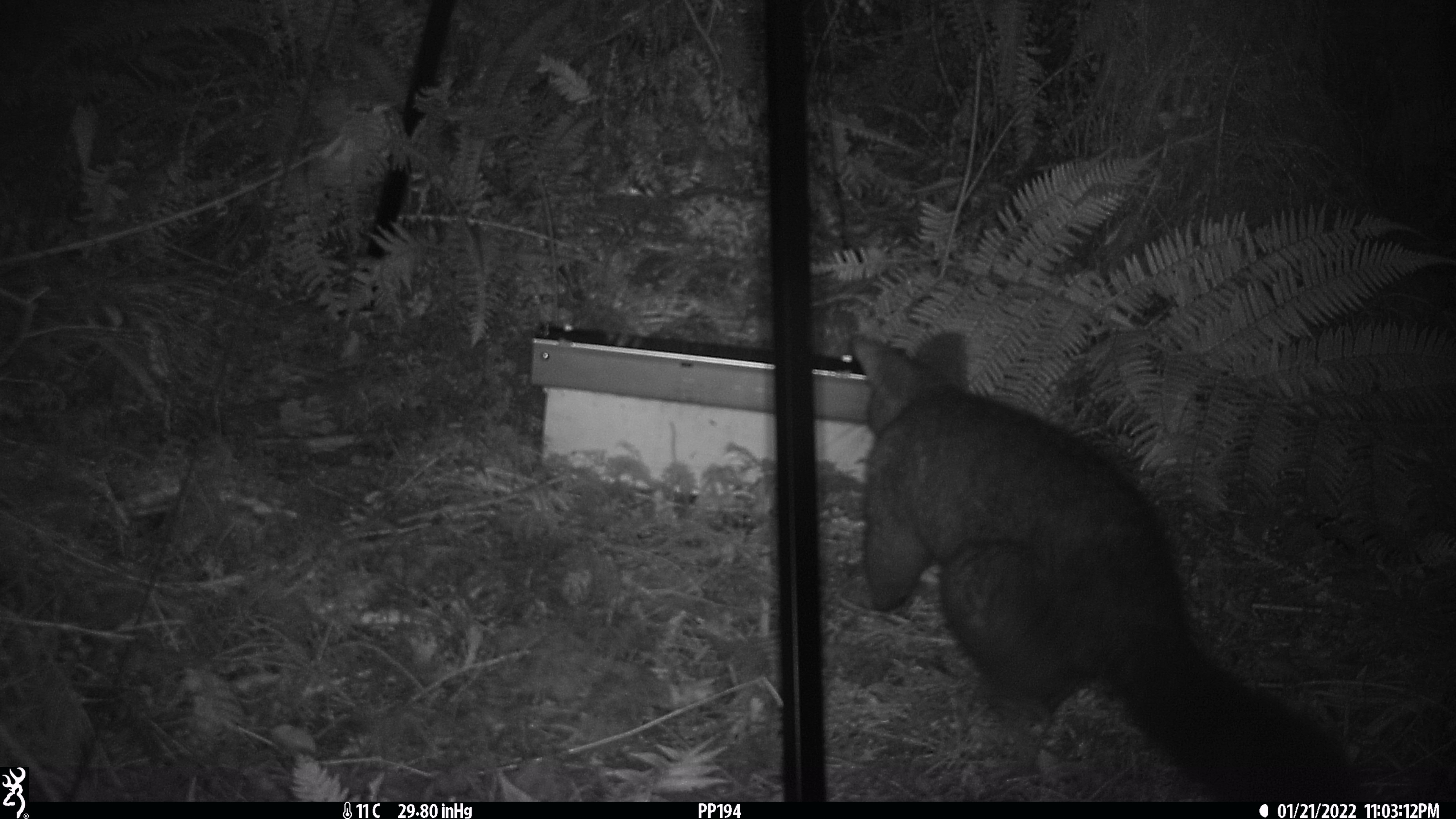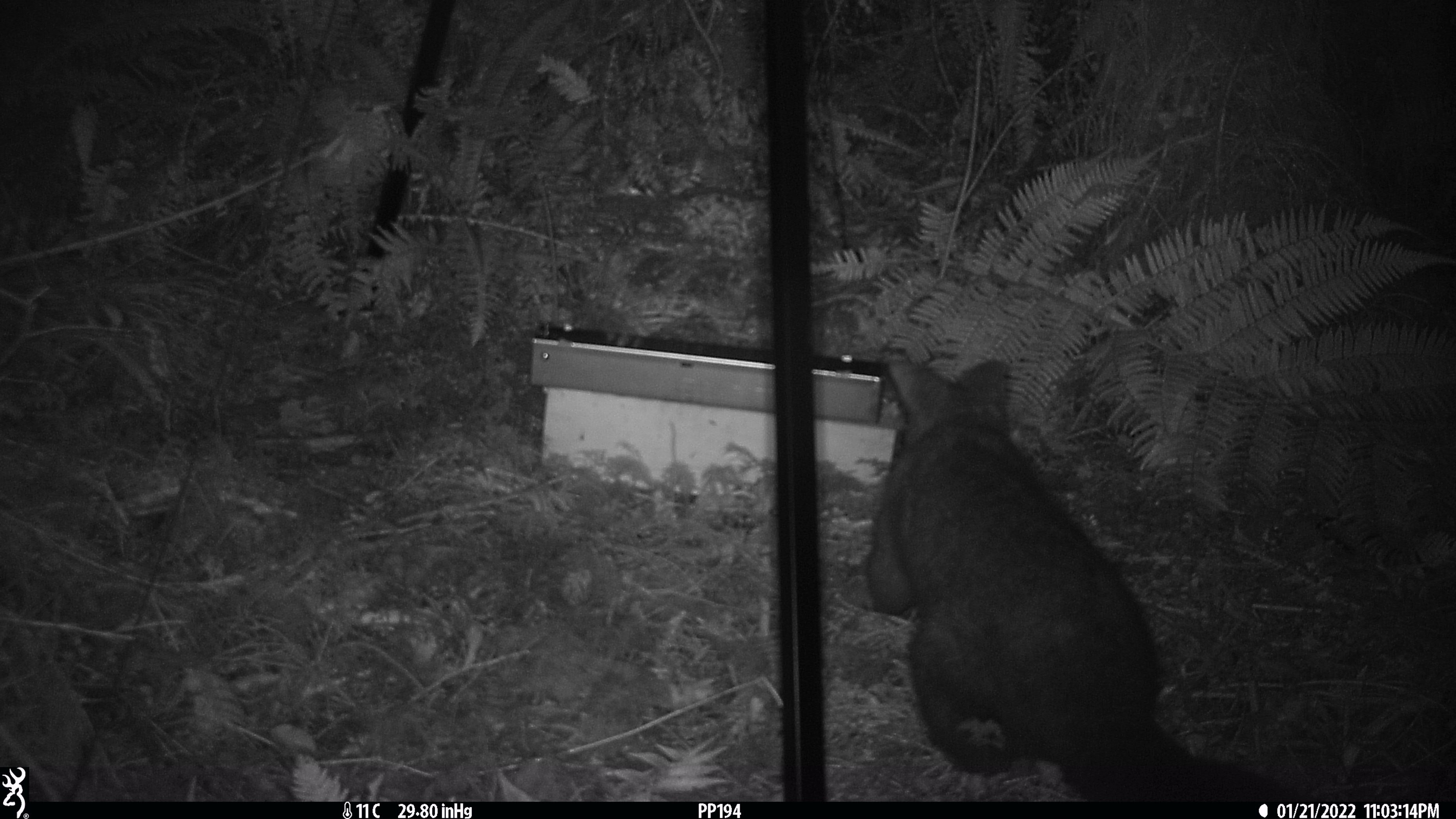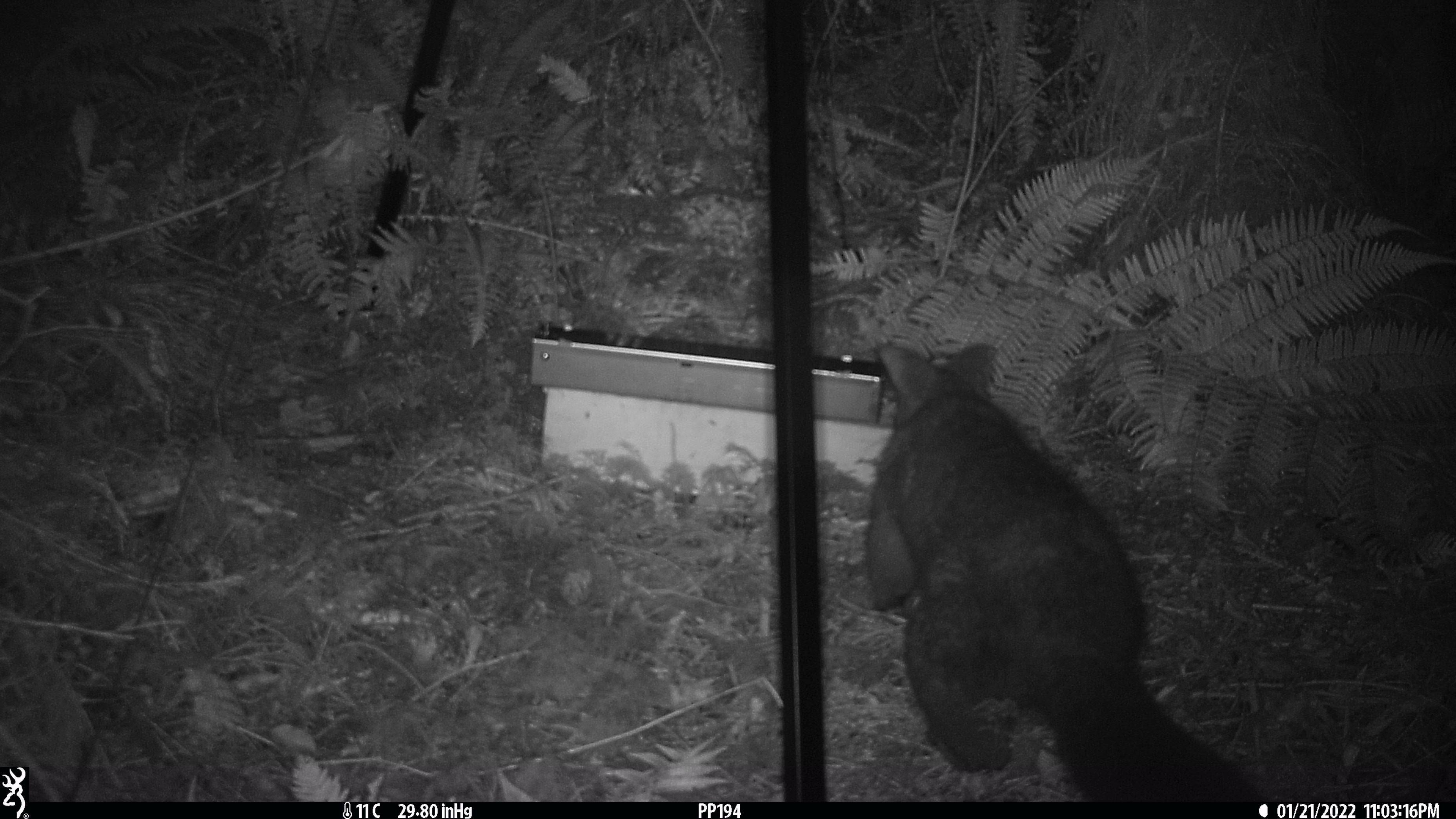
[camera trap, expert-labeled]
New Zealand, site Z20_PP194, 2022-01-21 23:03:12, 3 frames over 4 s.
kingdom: Animalia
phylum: Chordata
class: Mammalia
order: Diprotodontia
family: Phalangeridae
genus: Trichosurus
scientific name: Trichosurus vulpecula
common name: common brushtail possum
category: possum